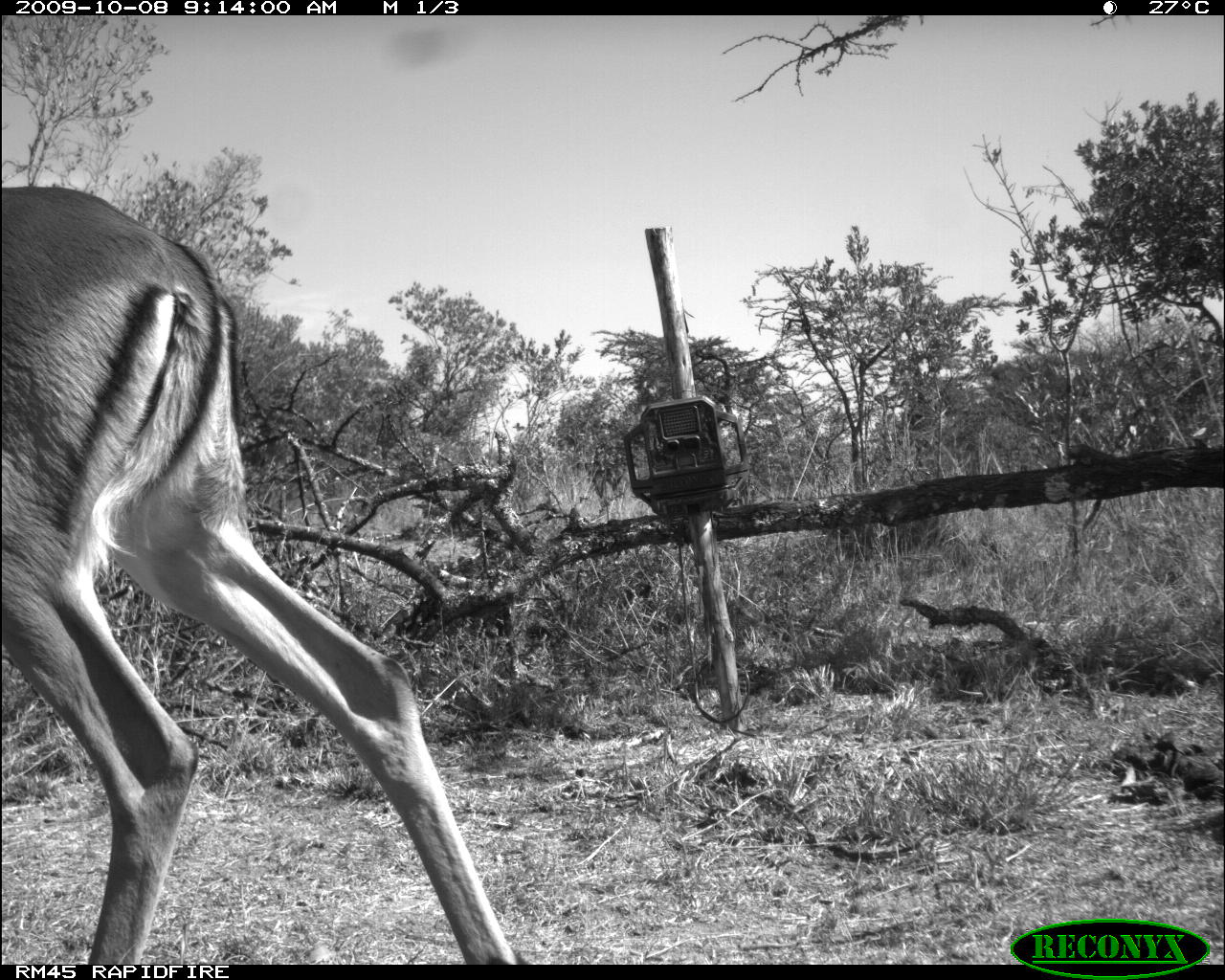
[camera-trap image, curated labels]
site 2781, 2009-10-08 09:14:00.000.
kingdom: Animalia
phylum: Chordata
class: Mammalia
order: Artiodactyla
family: Bovidae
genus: Aepyceros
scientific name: Aepyceros melampus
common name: impala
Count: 1.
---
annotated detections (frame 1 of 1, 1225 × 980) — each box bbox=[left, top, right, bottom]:
aepyceros melampus: bbox=[2, 184, 518, 965]